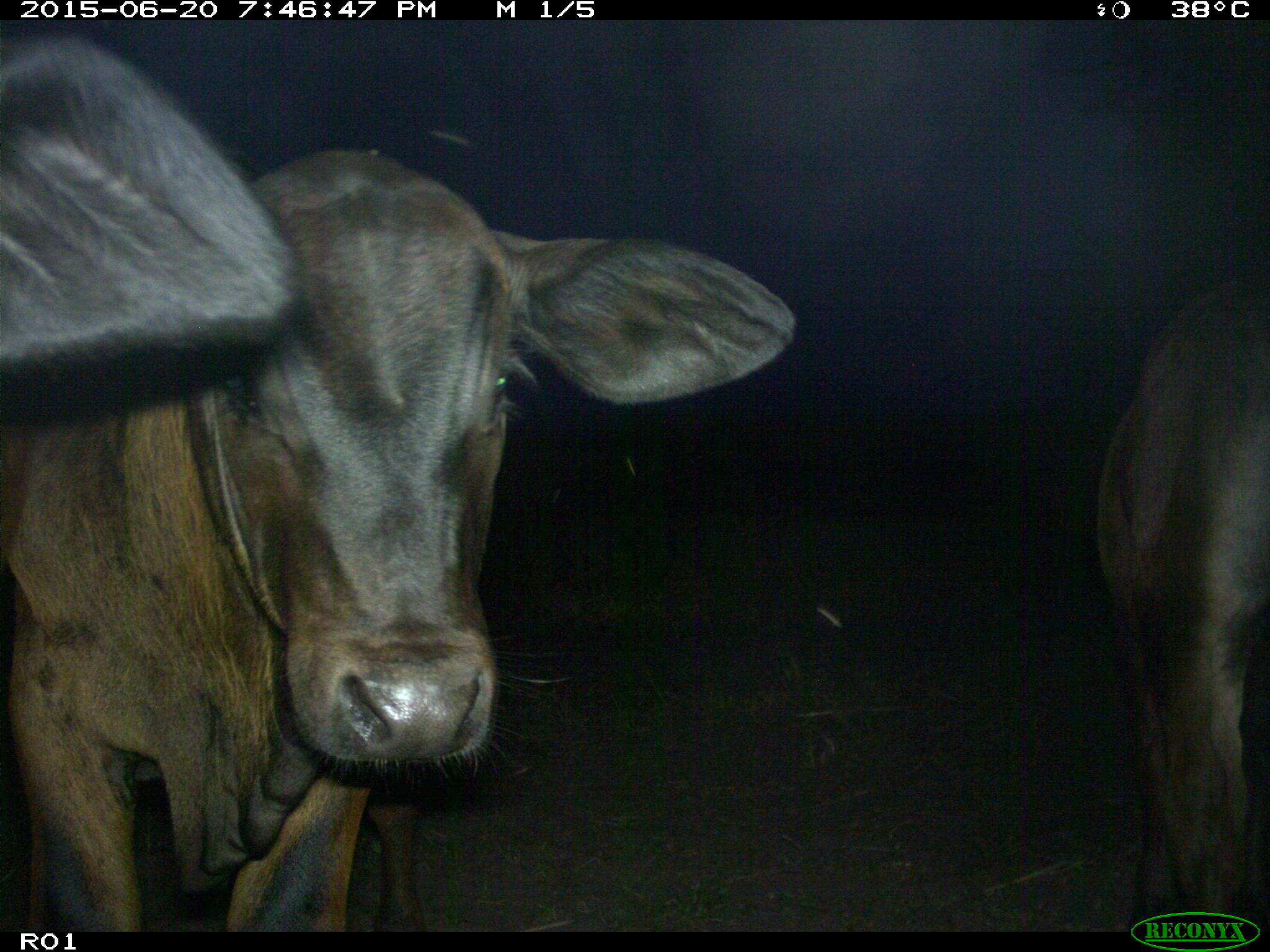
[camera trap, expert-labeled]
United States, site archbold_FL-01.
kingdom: Animalia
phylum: Chordata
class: Mammalia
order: Artiodactyla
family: Bovidae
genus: Bos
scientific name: Bos taurus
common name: domestic cow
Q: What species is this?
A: Bos taurus (domestic cow).